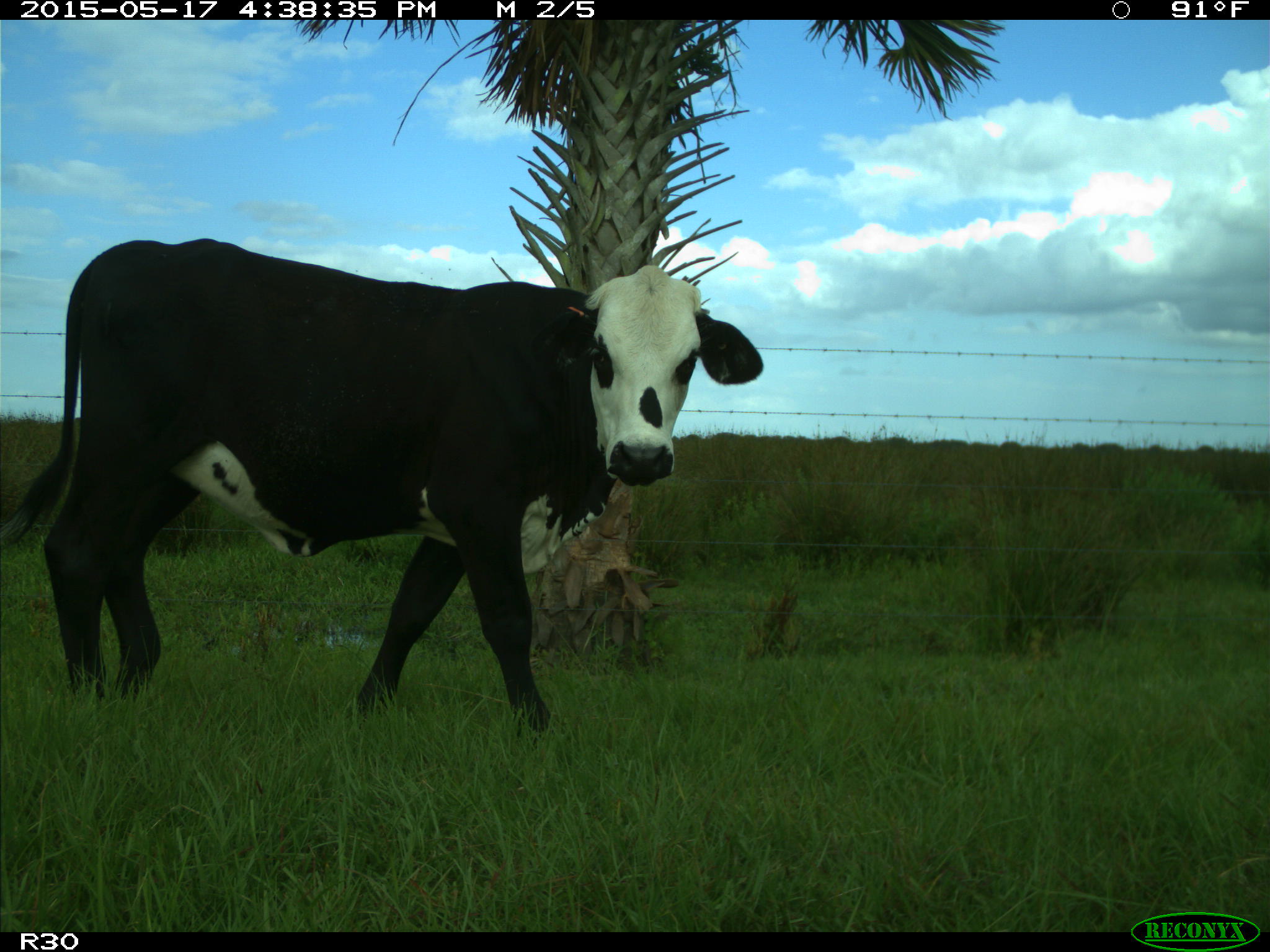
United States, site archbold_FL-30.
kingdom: Animalia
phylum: Chordata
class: Mammalia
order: Artiodactyla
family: Bovidae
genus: Bos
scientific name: Bos taurus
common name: domestic cow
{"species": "Bos taurus (domestic cow)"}